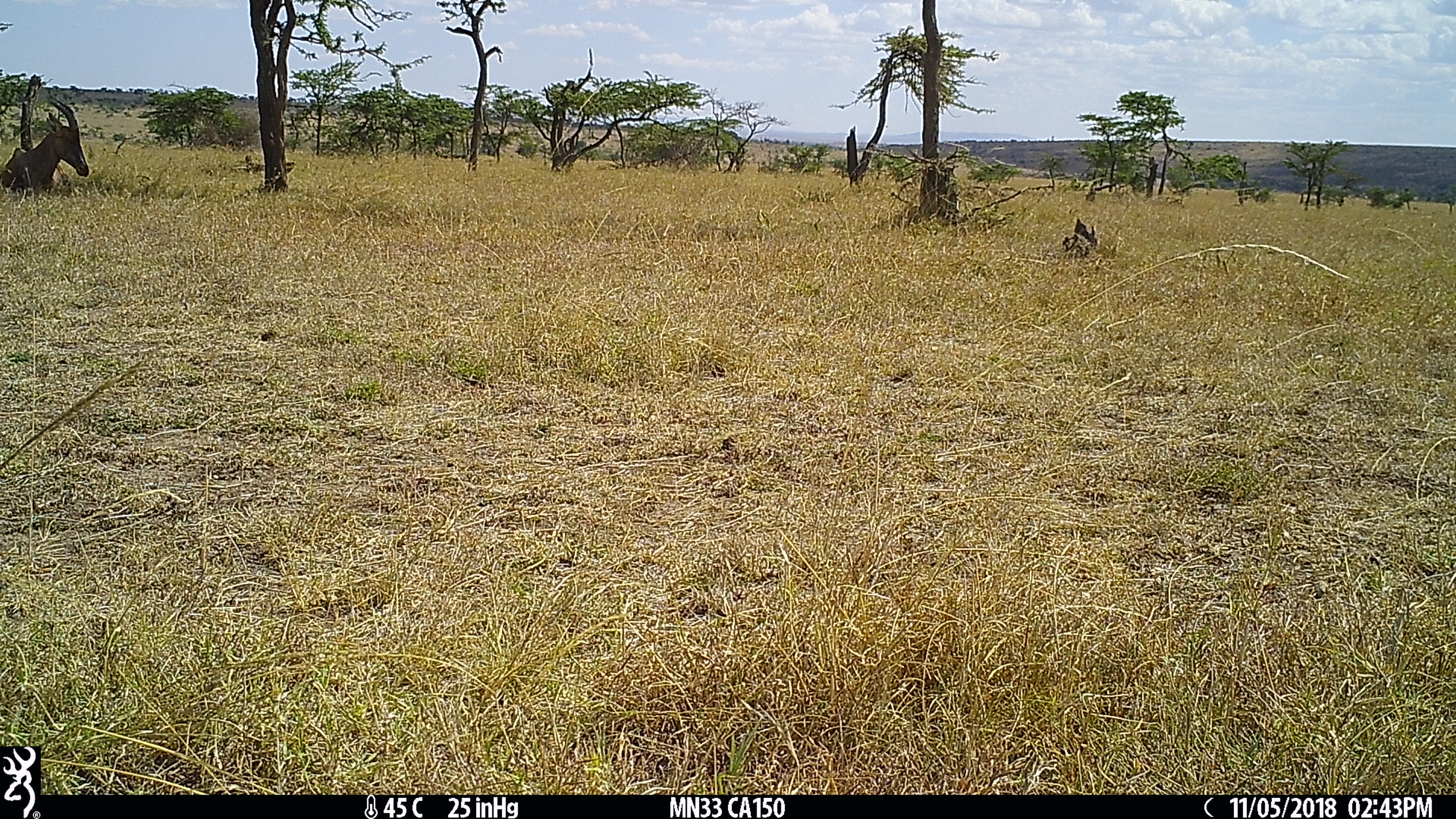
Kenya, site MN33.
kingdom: Animalia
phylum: Chordata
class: Mammalia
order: Artiodactyla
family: Bovidae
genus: Damaliscus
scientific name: Damaliscus lunatus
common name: topi